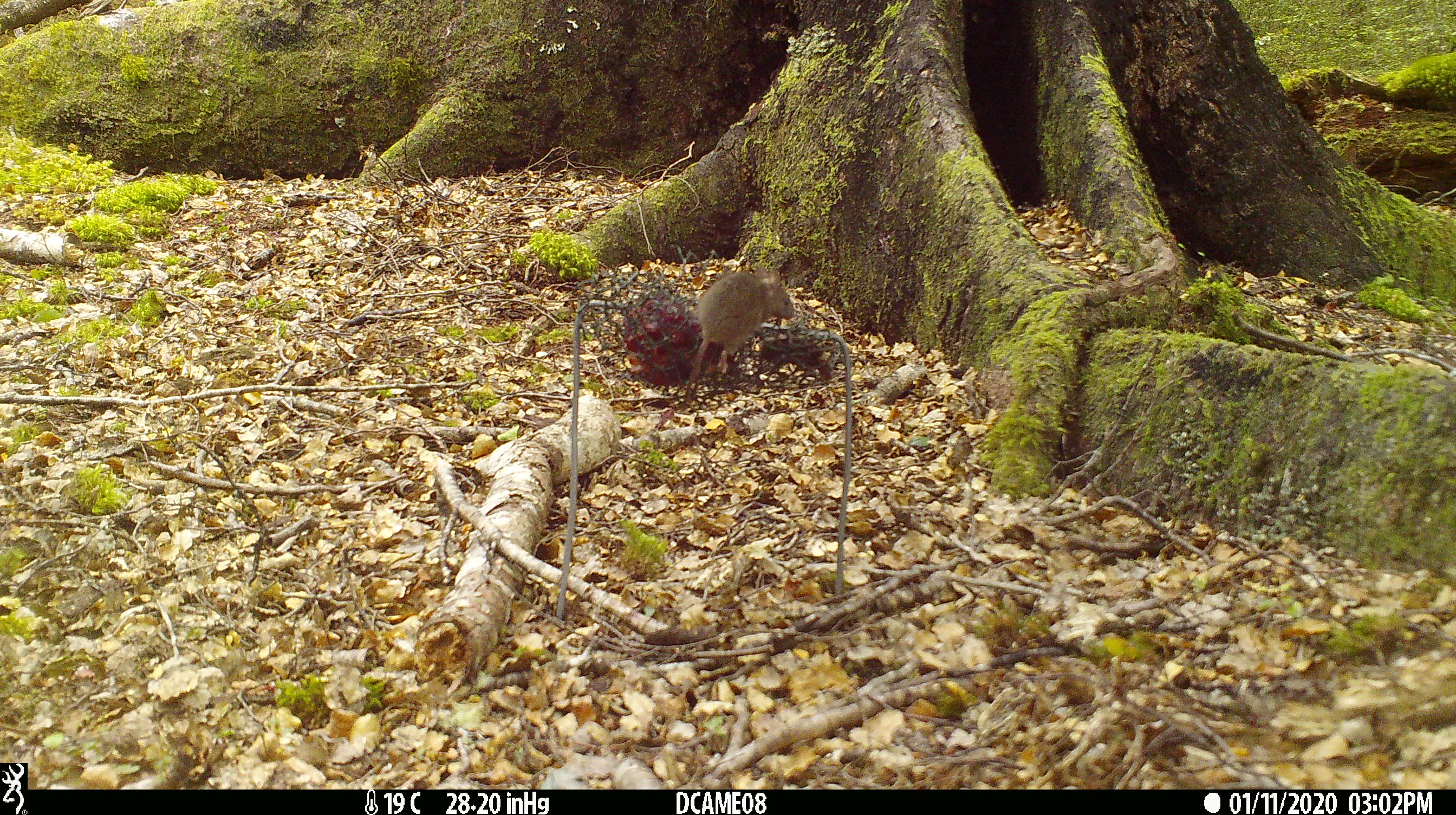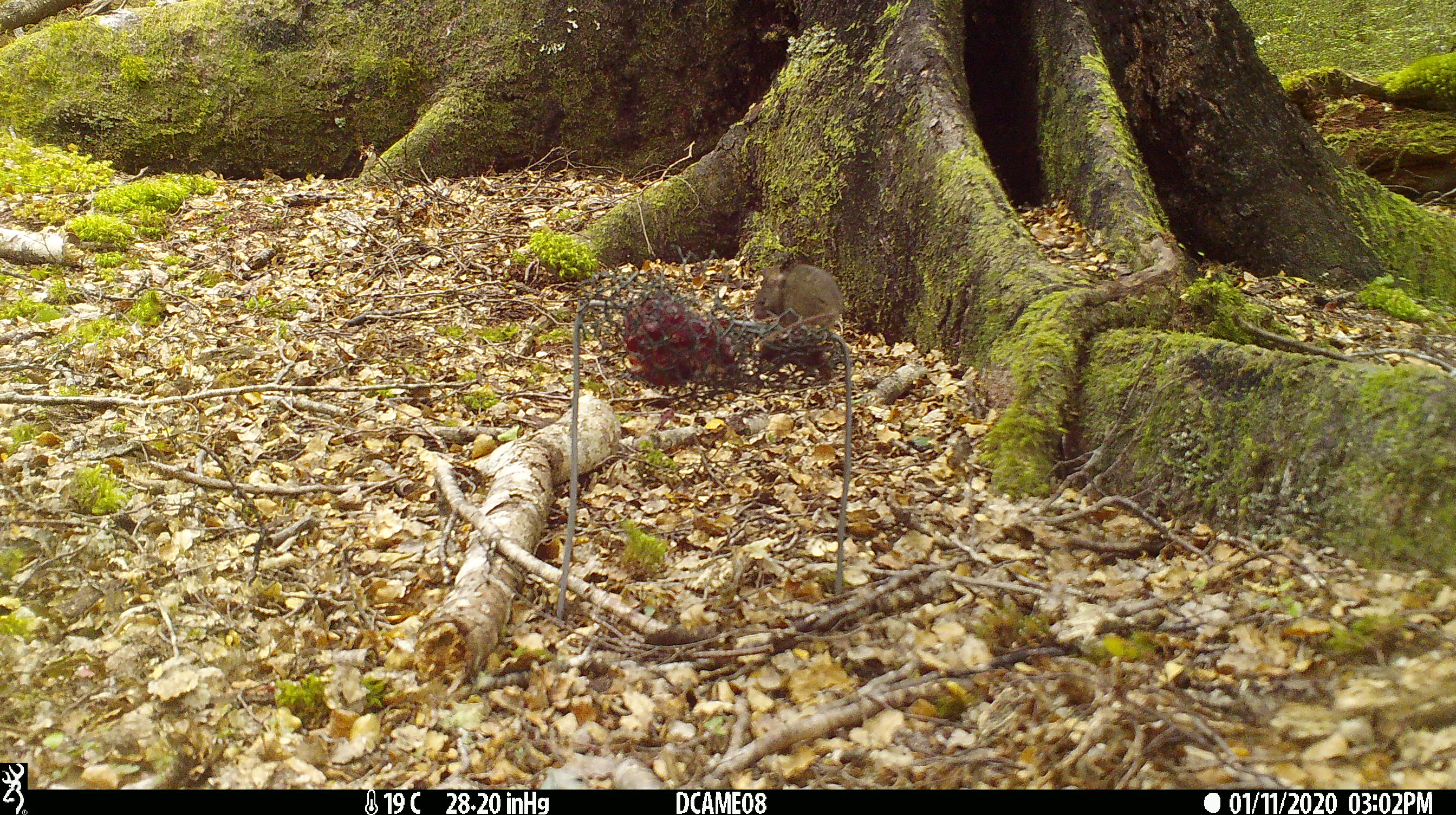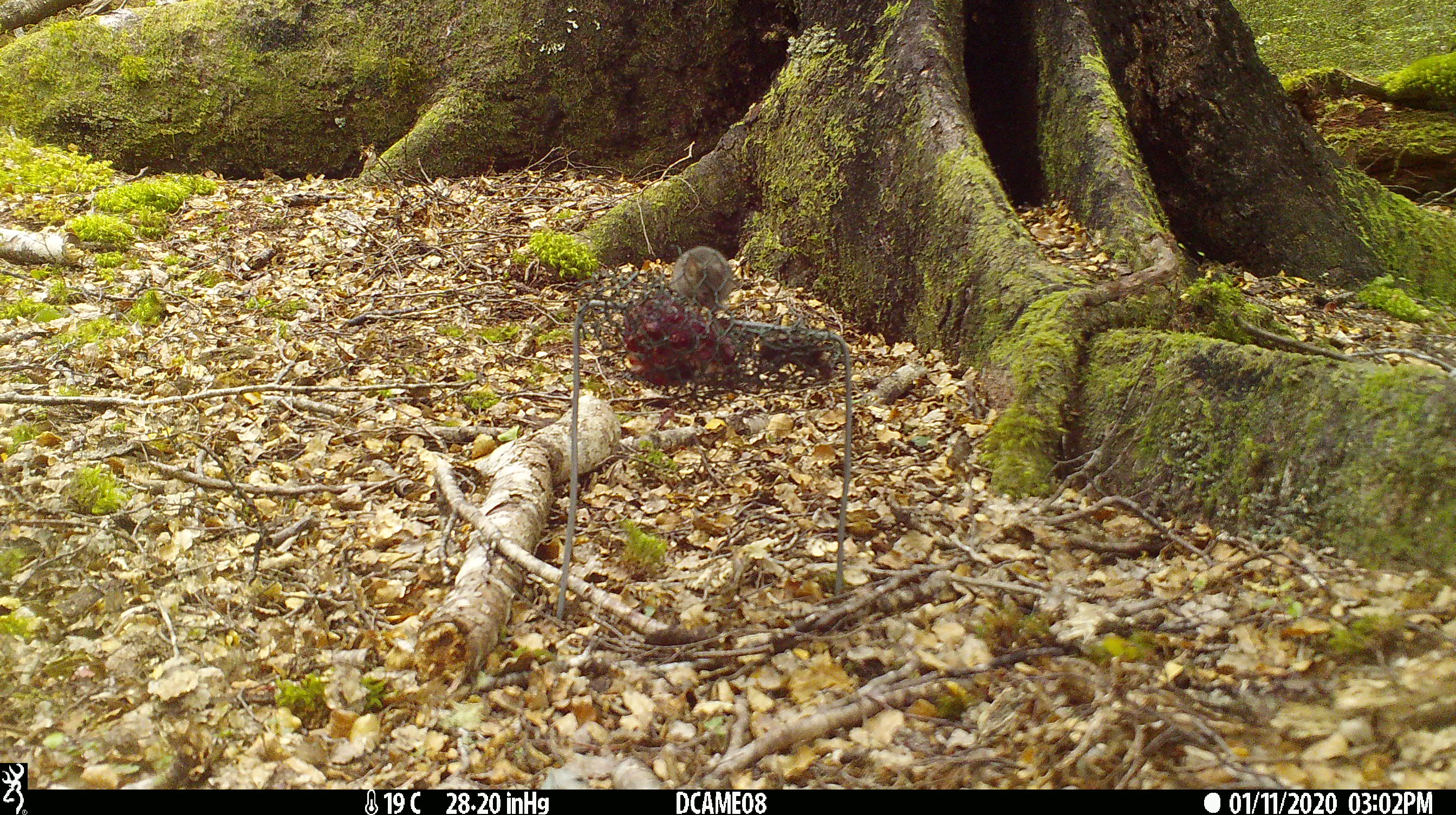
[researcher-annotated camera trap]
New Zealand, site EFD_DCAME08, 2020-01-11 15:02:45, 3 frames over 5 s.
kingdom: Animalia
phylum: Chordata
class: Mammalia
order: Rodentia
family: Muridae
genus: Mus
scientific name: Mus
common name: mouse